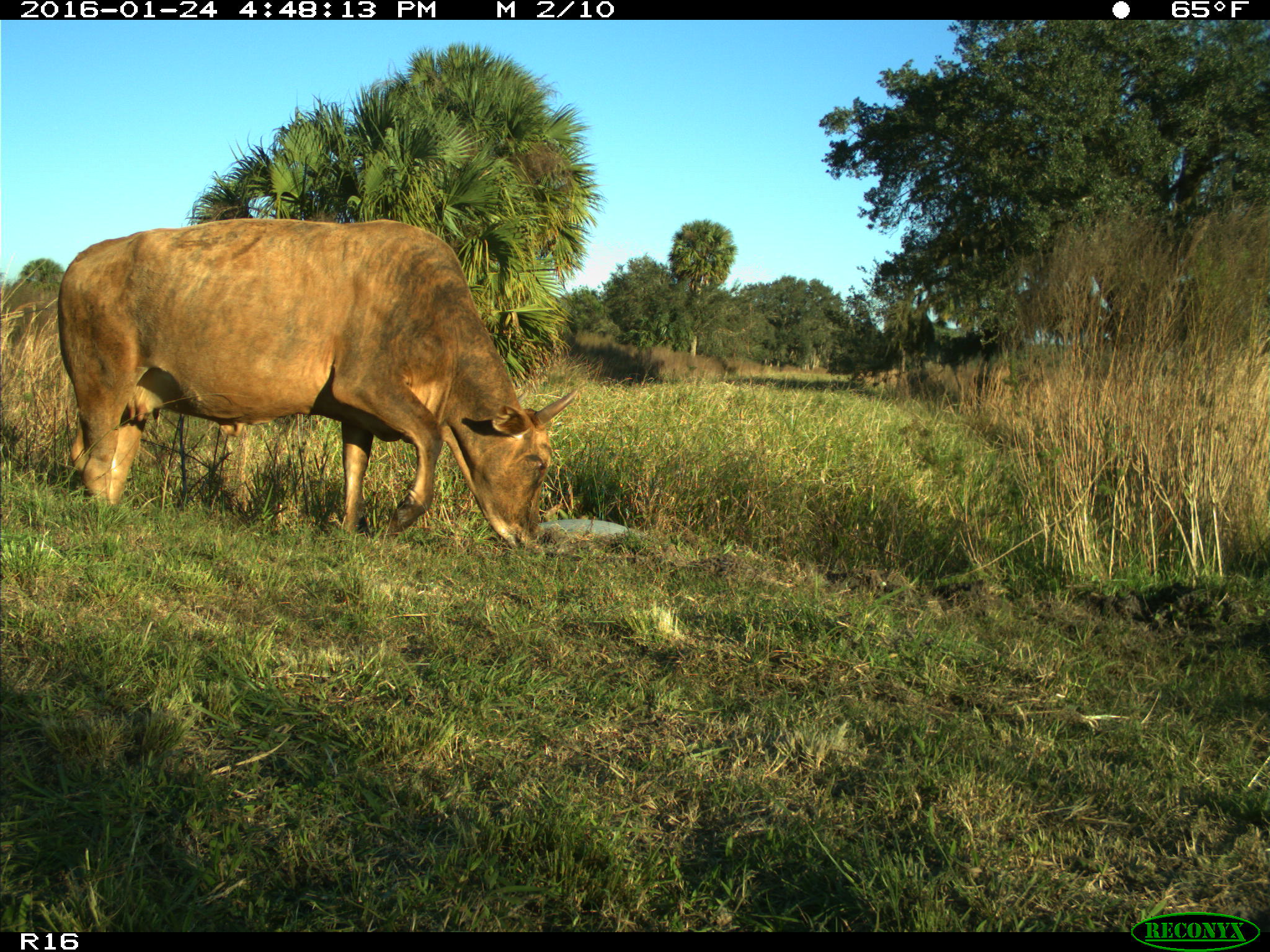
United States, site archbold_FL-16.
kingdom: Animalia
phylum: Chordata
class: Mammalia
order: Artiodactyla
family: Bovidae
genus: Bos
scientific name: Bos taurus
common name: domestic cow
Bos taurus (domestic cow).